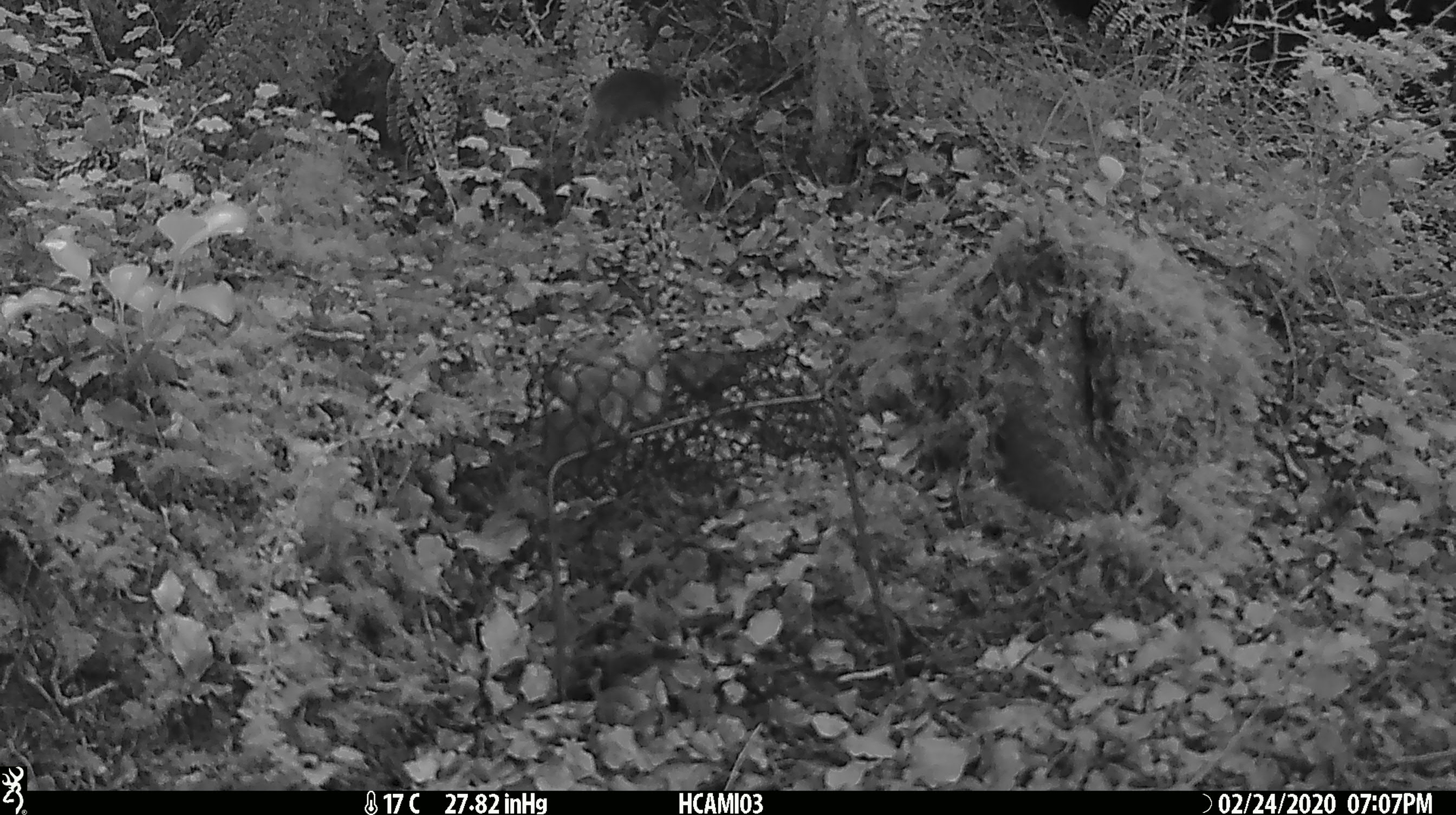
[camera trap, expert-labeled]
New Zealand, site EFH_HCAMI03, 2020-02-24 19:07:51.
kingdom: Animalia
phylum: Chordata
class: Mammalia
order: Rodentia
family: Muridae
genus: Mus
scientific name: Mus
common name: mouse